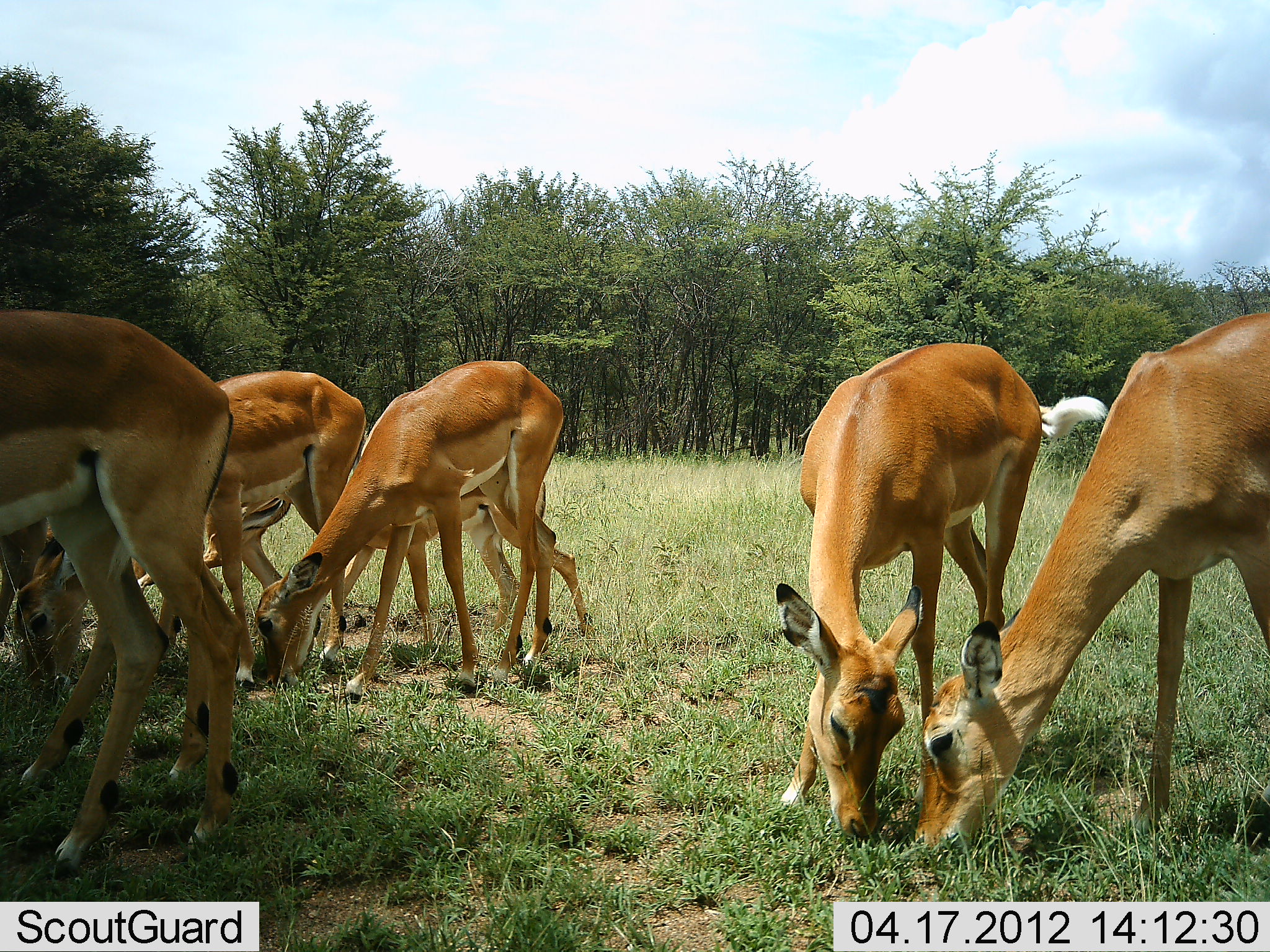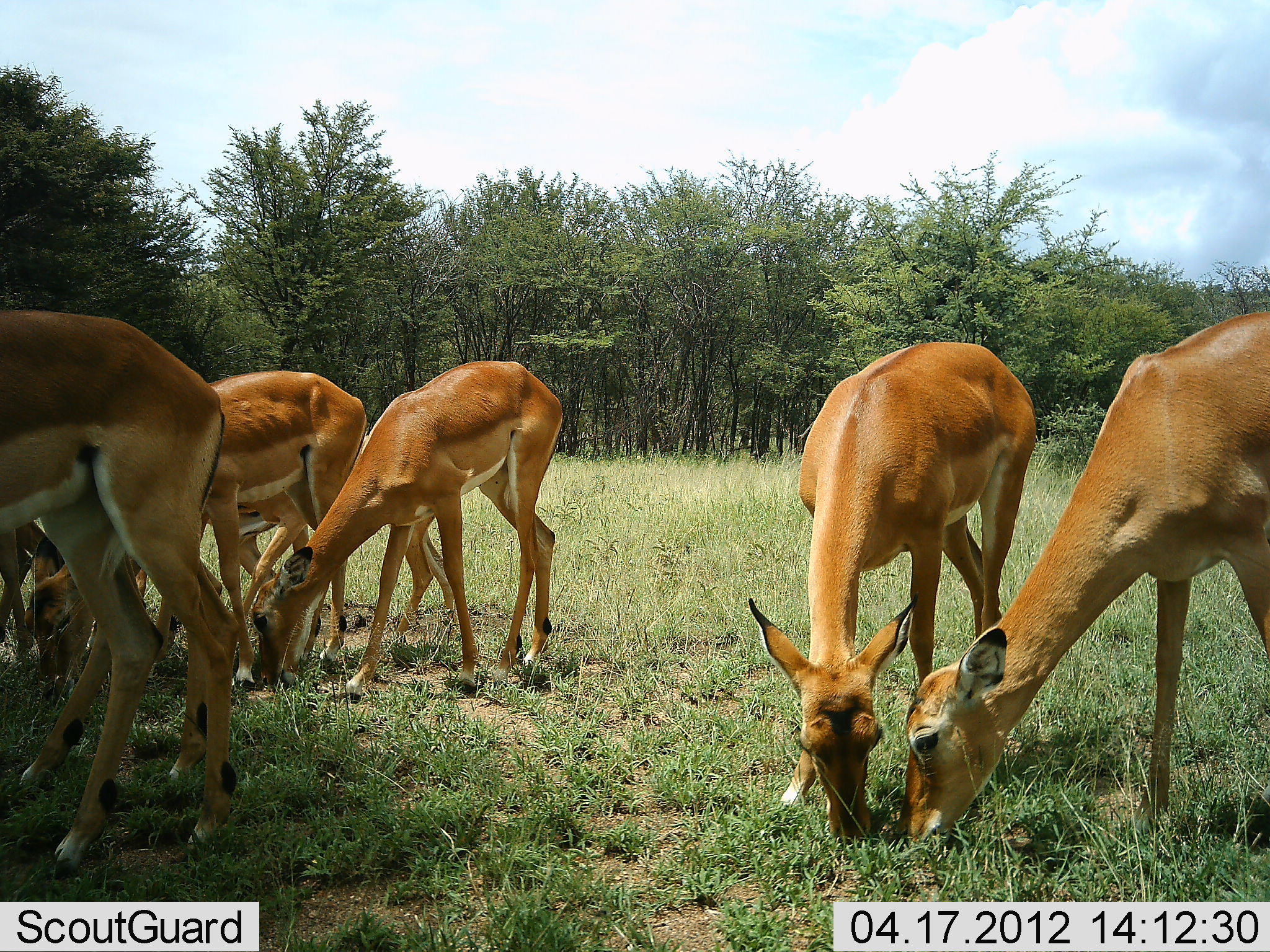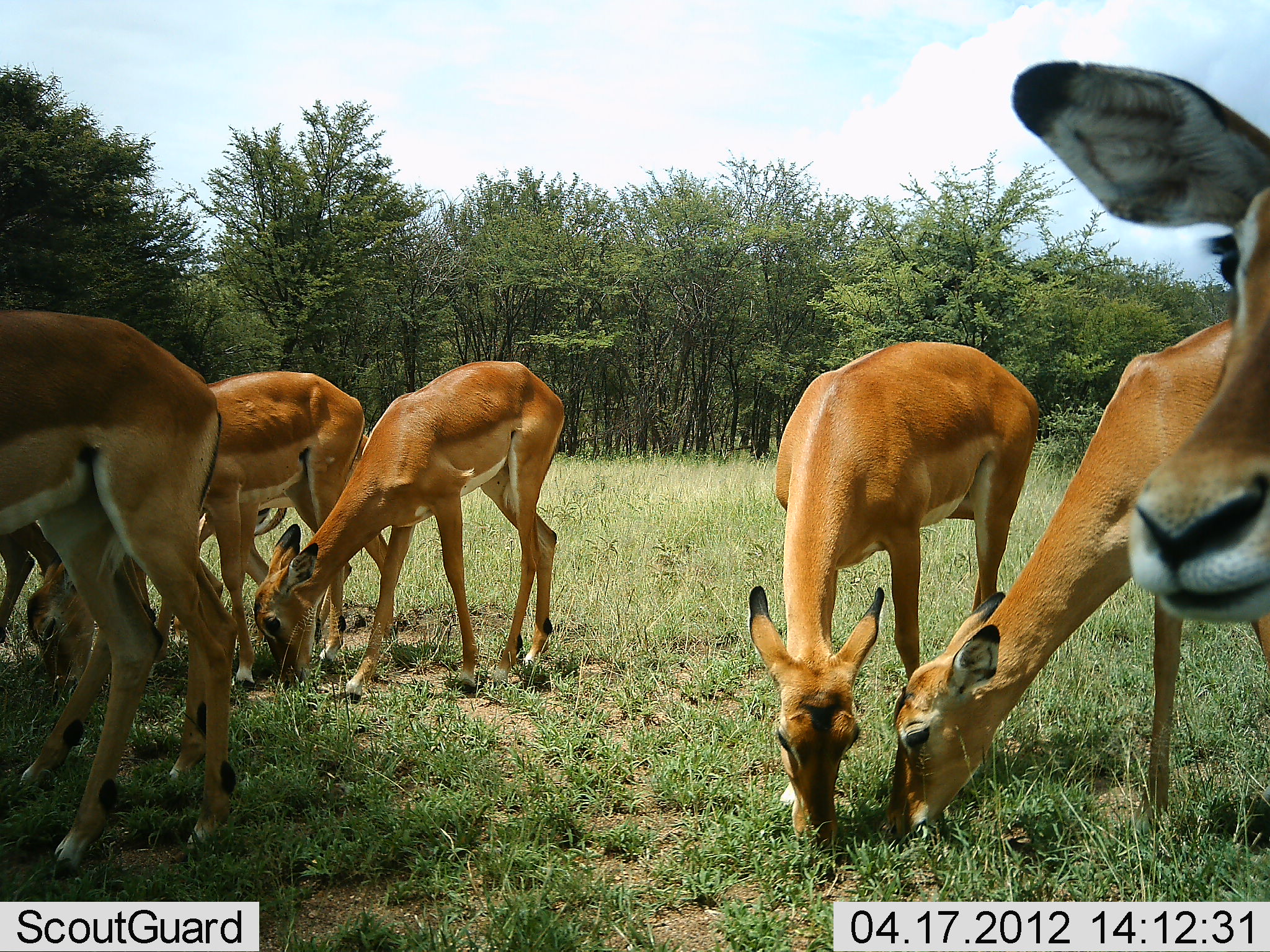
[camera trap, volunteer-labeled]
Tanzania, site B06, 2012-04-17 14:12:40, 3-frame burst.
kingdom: Animalia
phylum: Chordata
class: Mammalia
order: Artiodactyla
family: Bovidae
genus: Aepyceros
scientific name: Aepyceros melampus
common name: impala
Impala (Aepyceros melampus), count 8. Behavior (volunteer vote fractions): standing 23%, resting 0%, moving 0%, interacting 0%. Young present (vote fraction): 8%. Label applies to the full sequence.